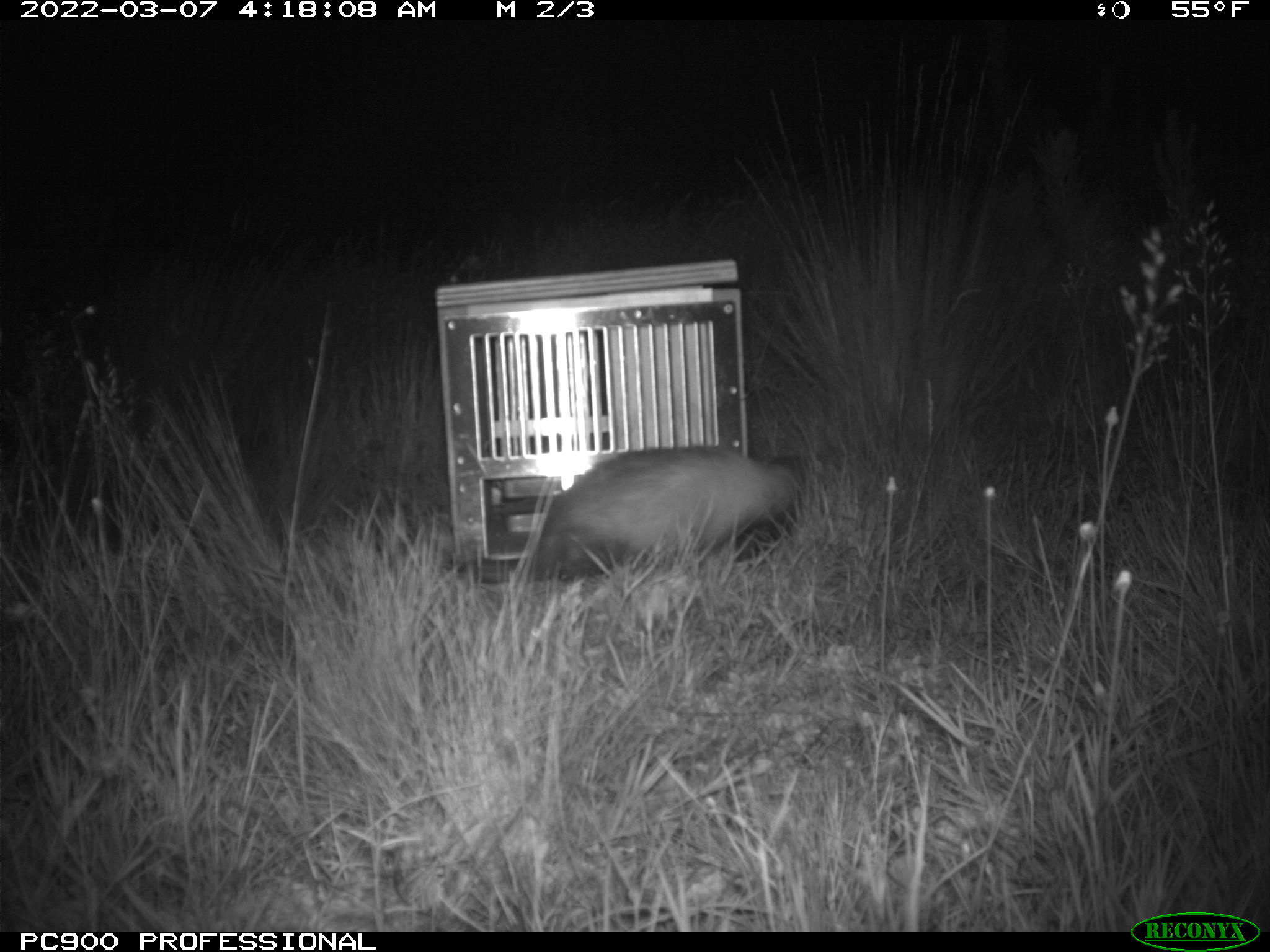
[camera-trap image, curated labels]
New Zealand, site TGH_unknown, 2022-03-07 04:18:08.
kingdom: Animalia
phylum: Chordata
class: Mammalia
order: Carnivora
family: Mustelidae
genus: Mustela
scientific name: Mustela furo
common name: ferret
Ferret (Mustela furo).